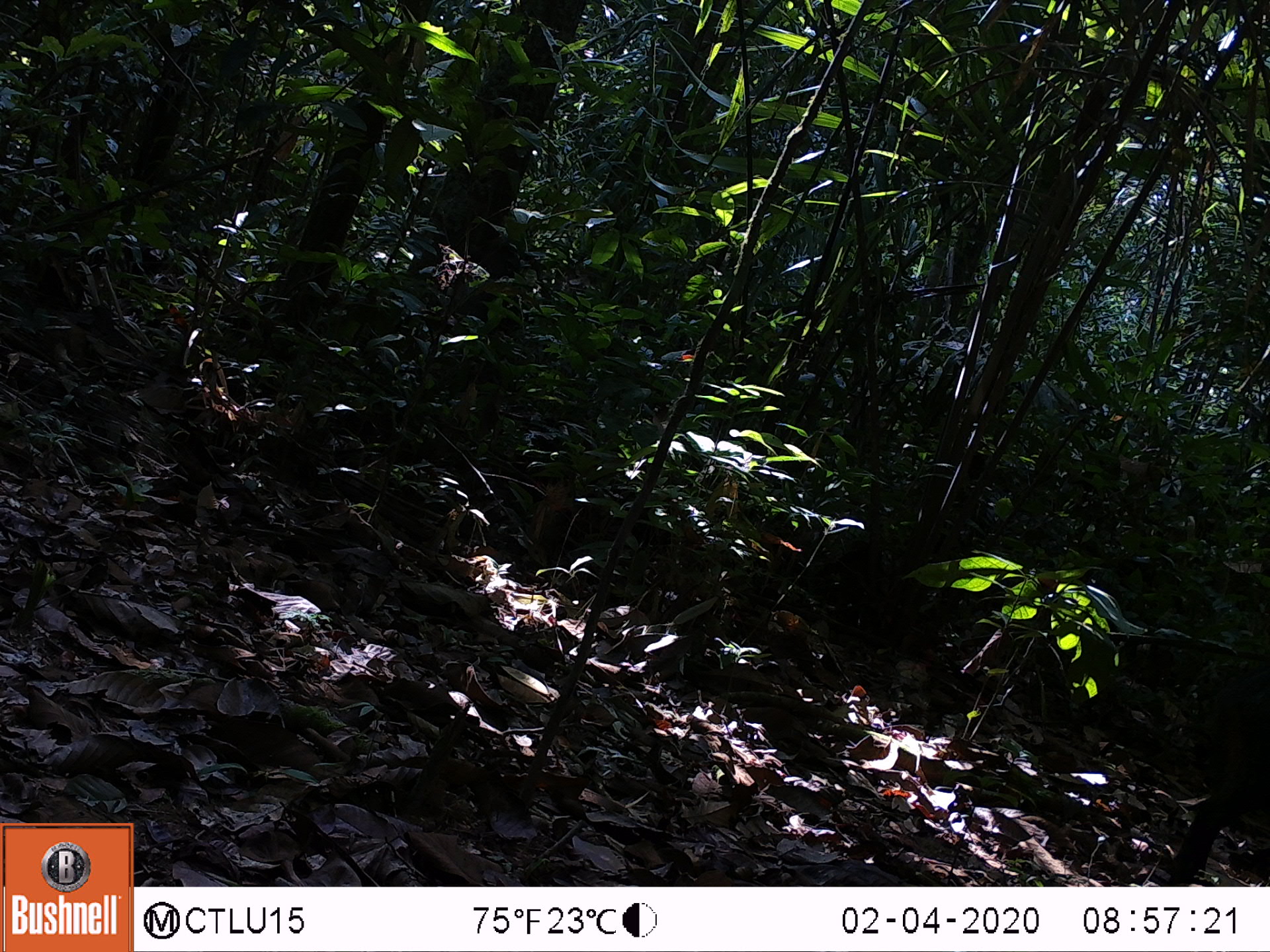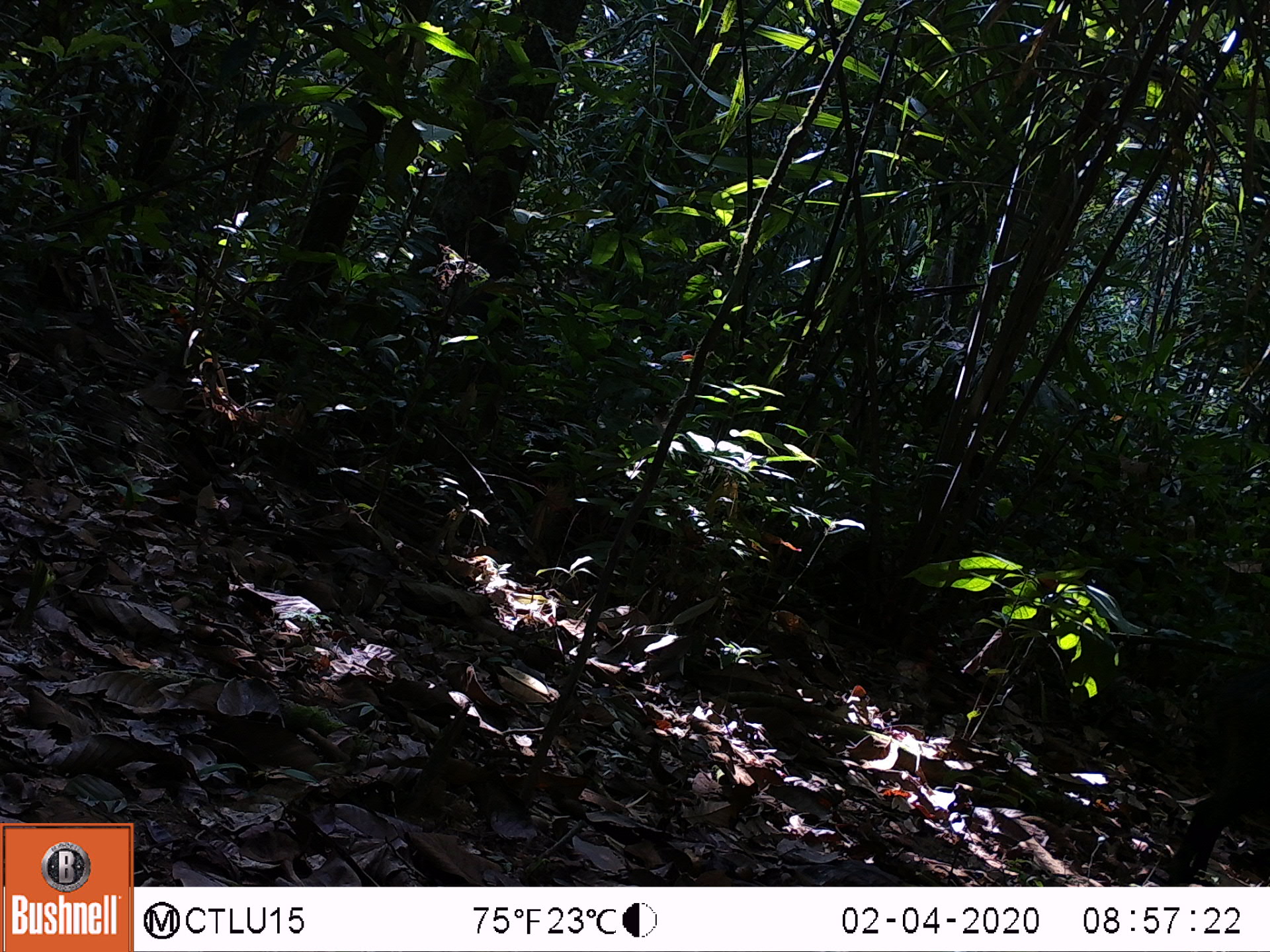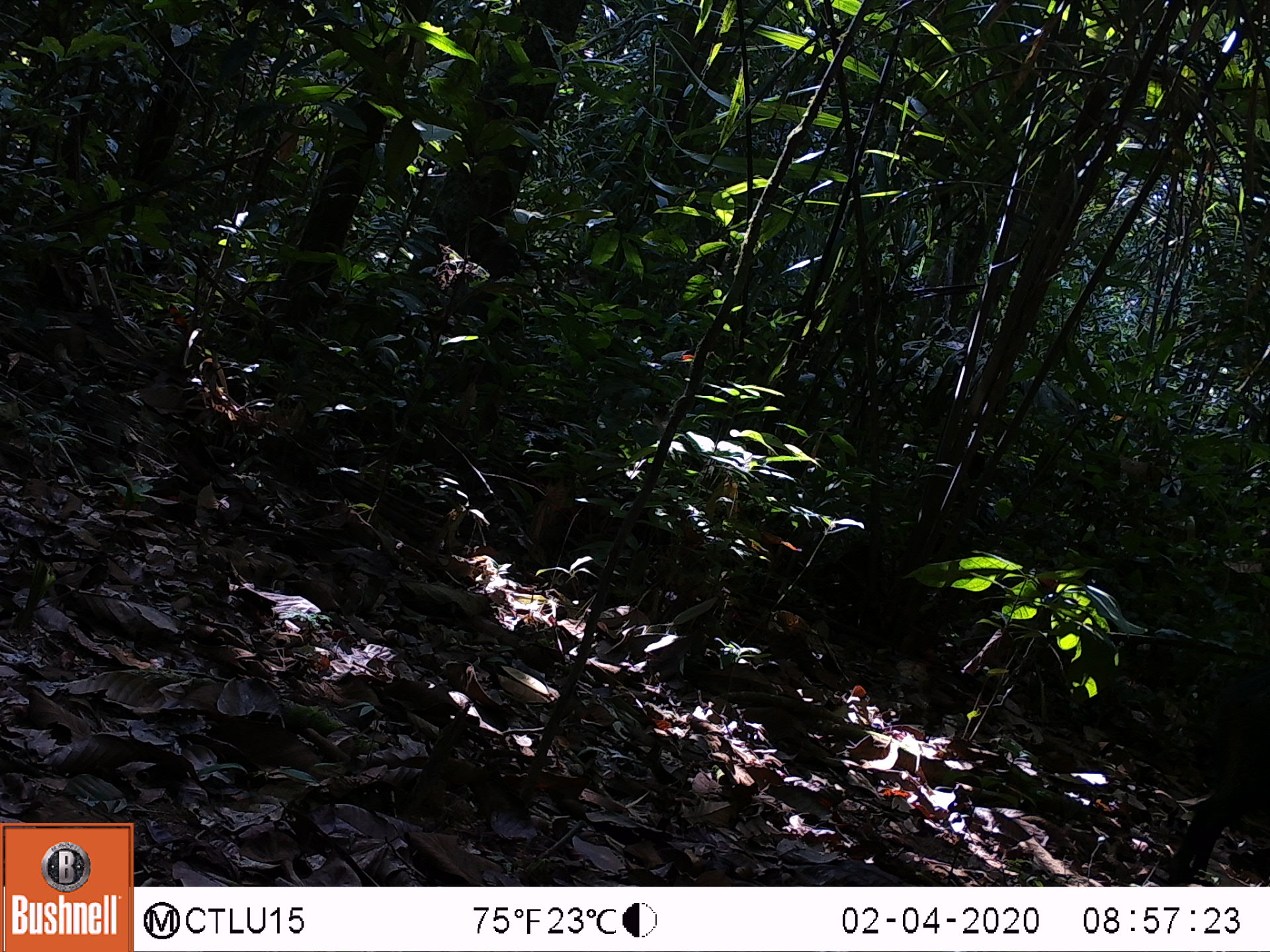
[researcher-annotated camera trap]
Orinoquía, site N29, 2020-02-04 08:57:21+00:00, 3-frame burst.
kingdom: Animalia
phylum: Chordata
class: Mammalia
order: Artiodactyla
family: Tayassuidae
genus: Pecari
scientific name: Pecari tajacu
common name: collared peccary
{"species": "collared peccary (Pecari tajacu)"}